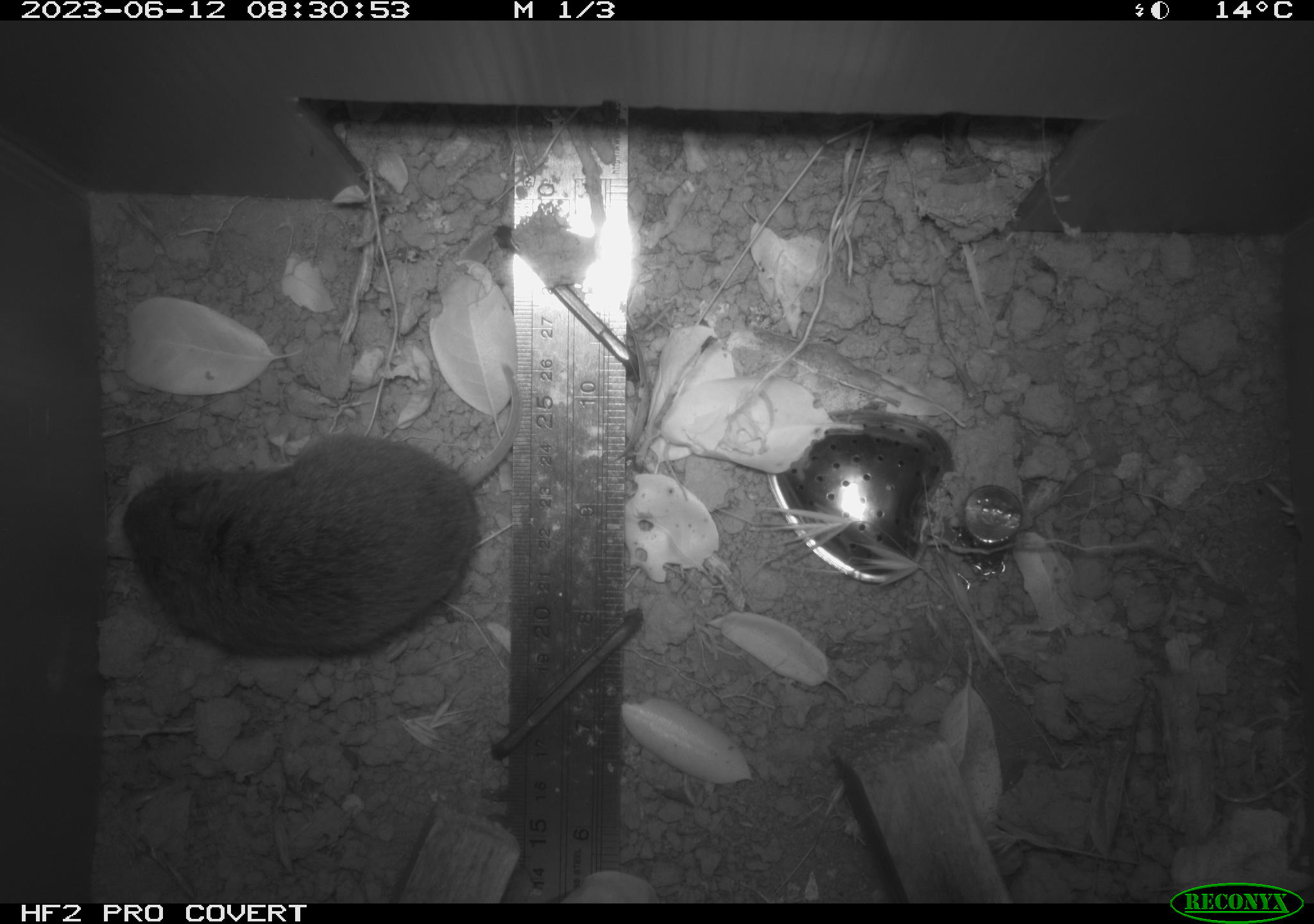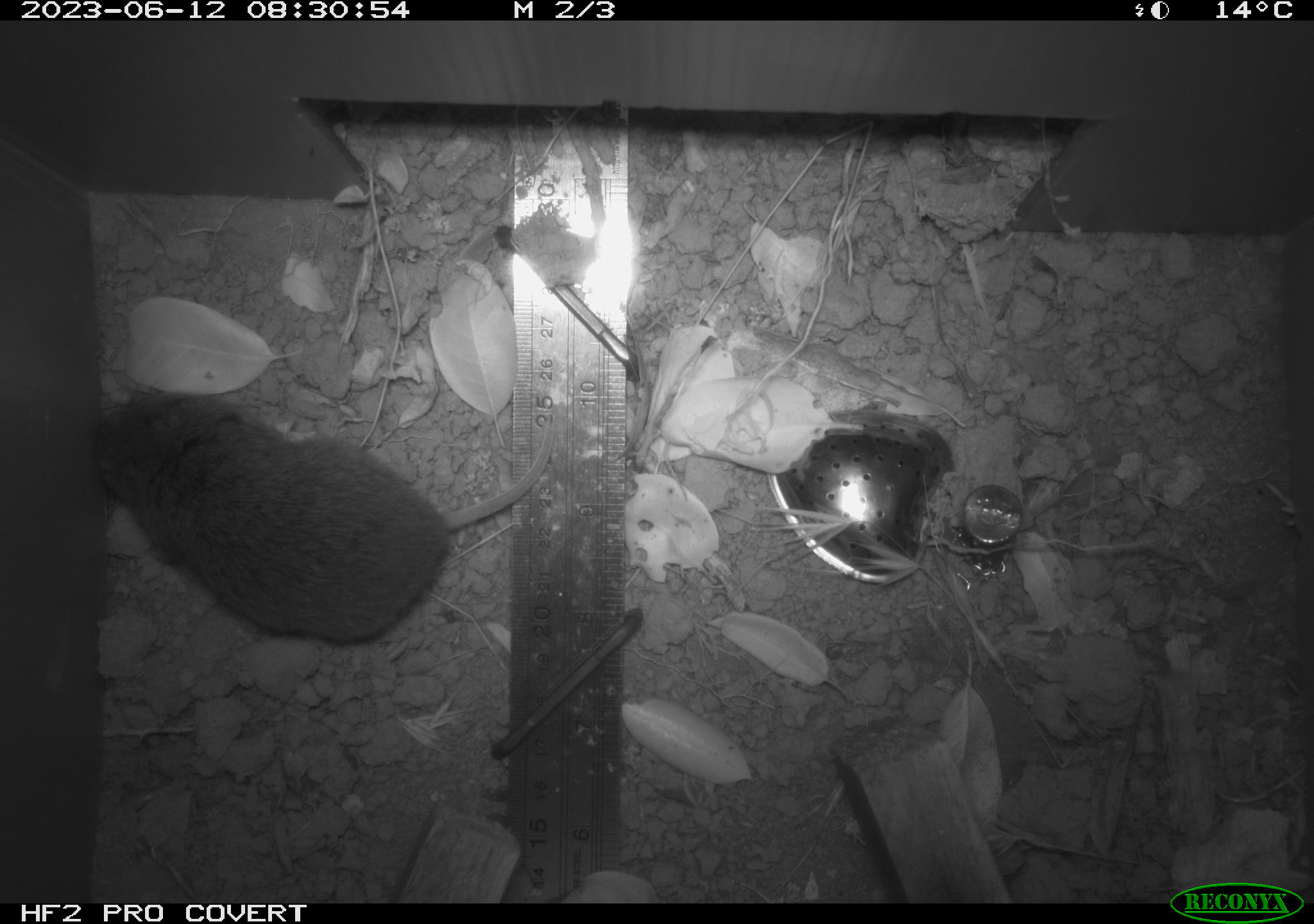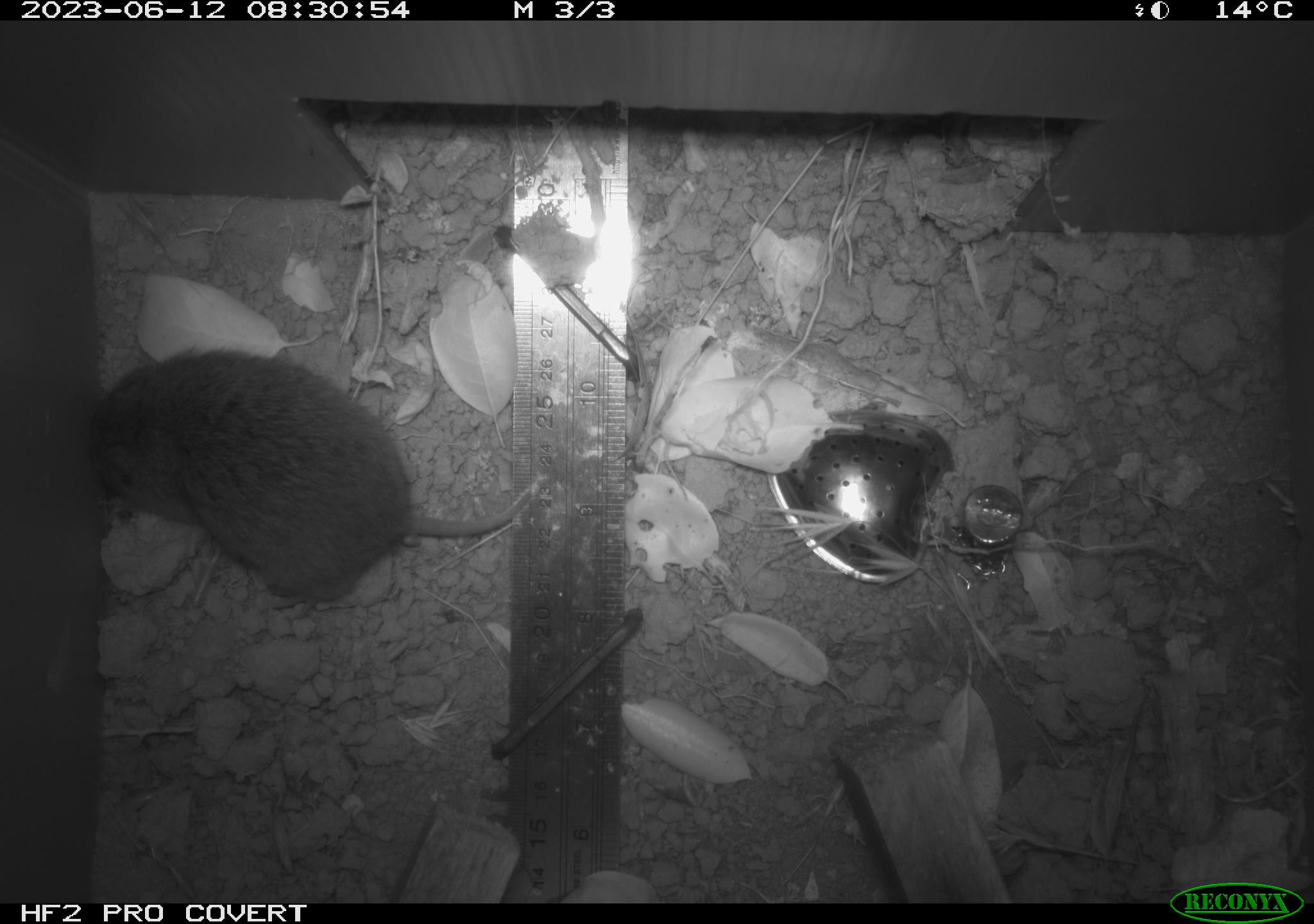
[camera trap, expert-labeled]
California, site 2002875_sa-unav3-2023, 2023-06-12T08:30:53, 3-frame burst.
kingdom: Animalia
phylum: Chordata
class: Mammalia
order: Rodentia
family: Cricetidae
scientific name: Arvicolinae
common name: voles, lemmings, and muskrats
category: arvicolinae subfamily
Arvicolinae subfamily (voles, lemmings, and muskrats) (Arvicolinae).